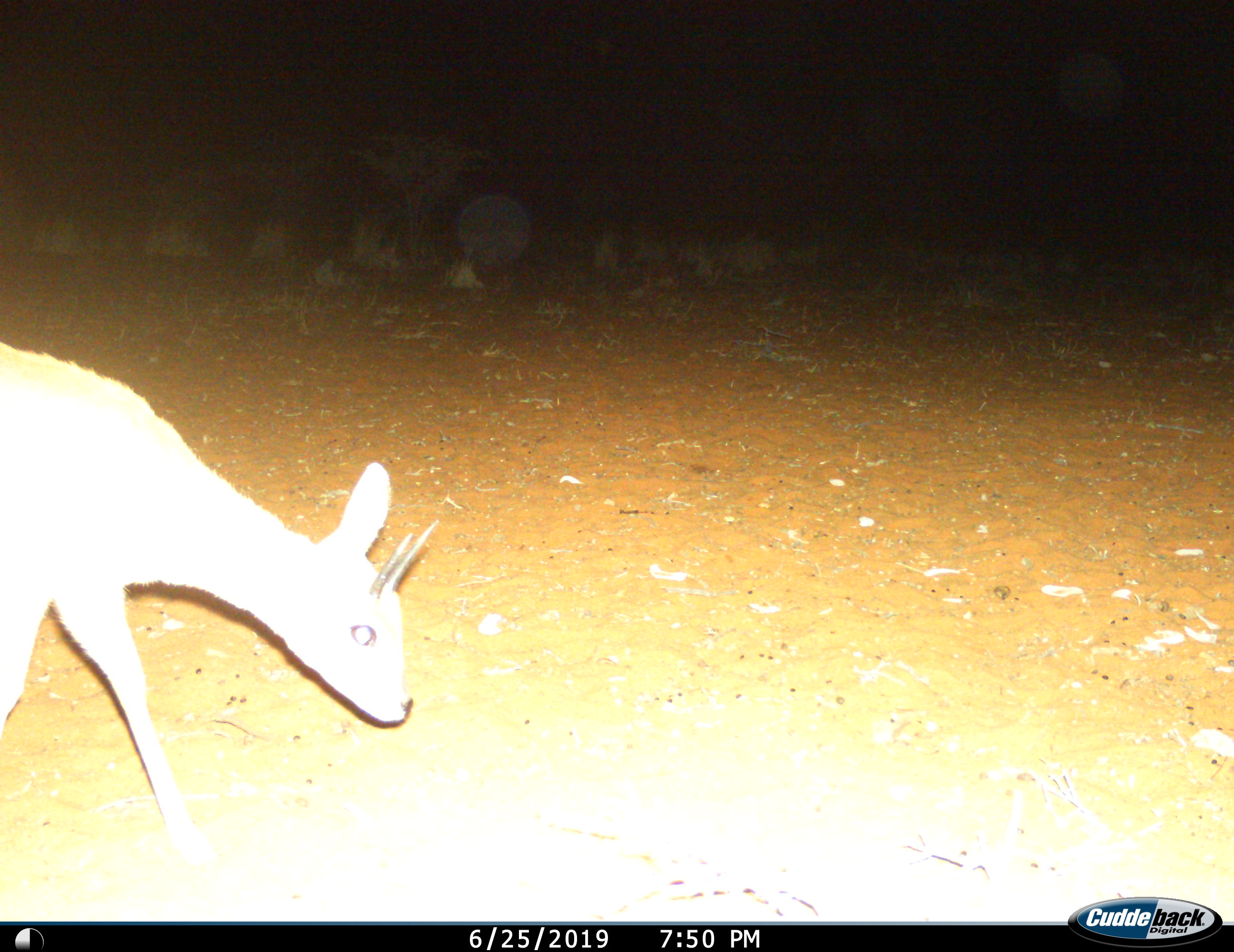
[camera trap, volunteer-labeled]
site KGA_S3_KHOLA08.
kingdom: Animalia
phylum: Chordata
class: Mammalia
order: Artiodactyla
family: Bovidae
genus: Raphicerus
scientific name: Raphicerus campestris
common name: steenbok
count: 1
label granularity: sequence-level